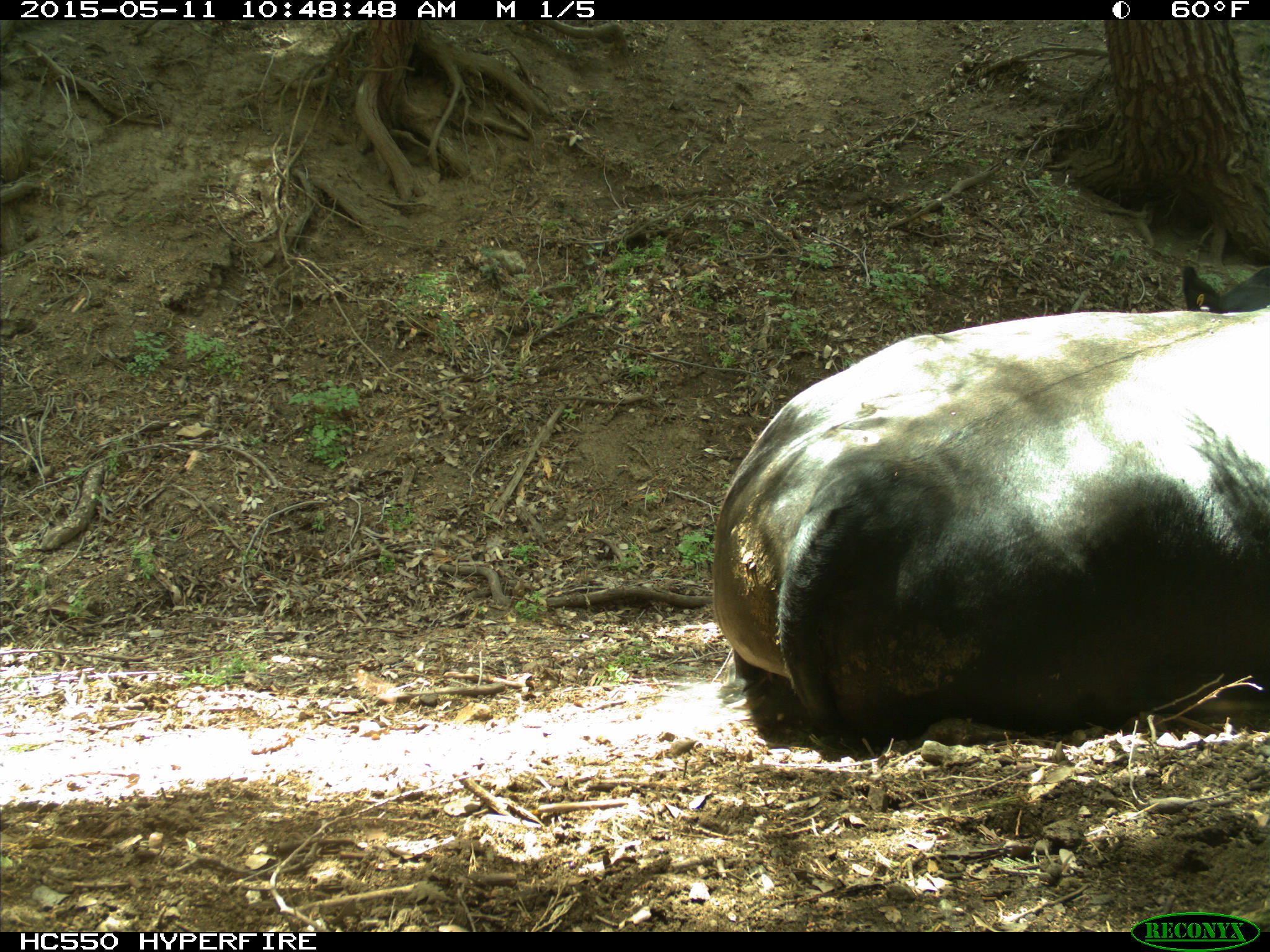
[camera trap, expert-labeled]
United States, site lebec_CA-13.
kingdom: Animalia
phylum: Chordata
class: Mammalia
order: Artiodactyla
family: Bovidae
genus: Bos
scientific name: Bos taurus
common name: domestic cow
Bos taurus (domestic cow).